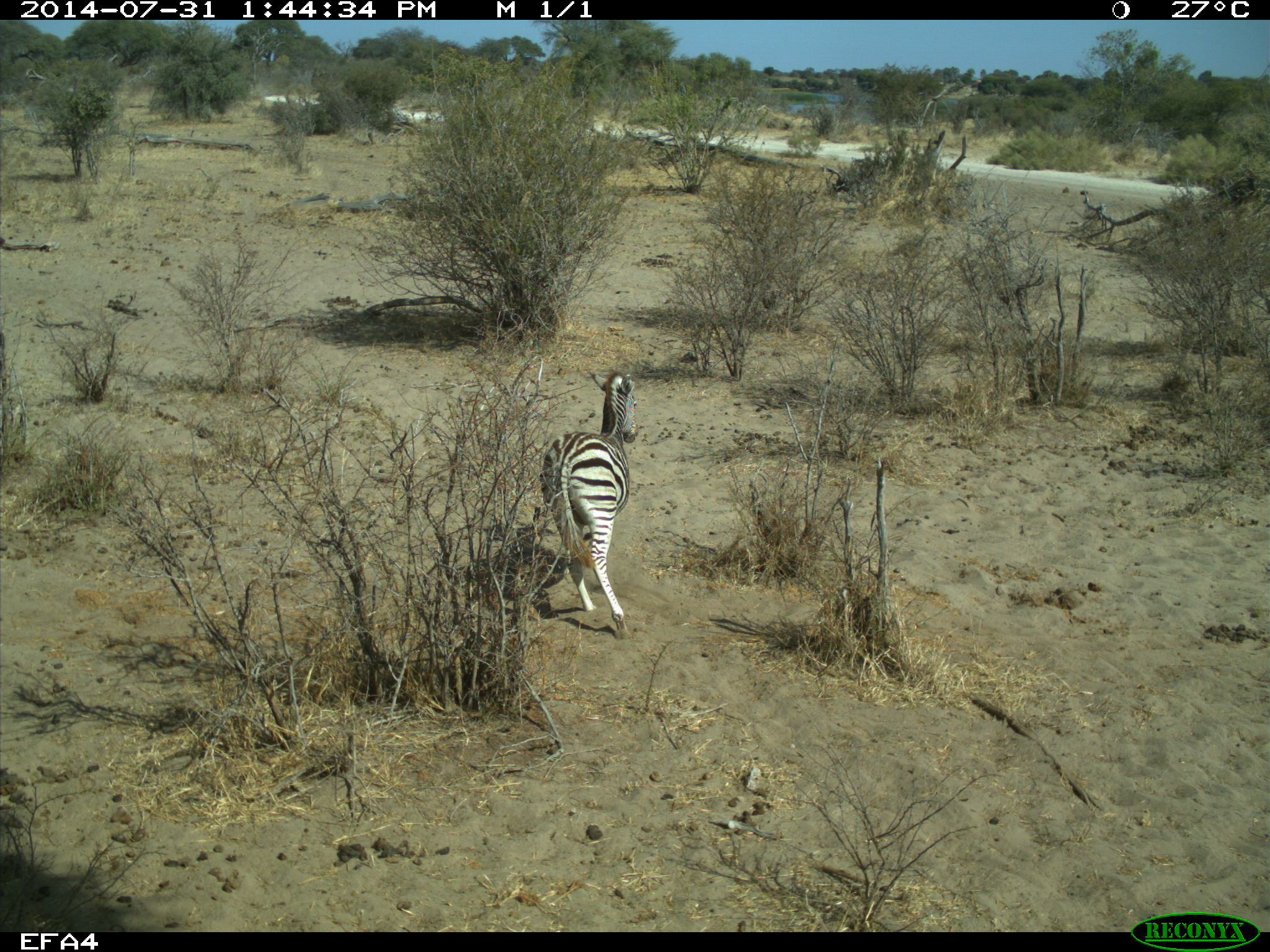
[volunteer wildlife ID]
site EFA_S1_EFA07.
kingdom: Animalia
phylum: Chordata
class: Mammalia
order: Perissodactyla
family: Equidae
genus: Equus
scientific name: Equus quagga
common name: plains zebra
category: zebraplains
Zebraplains (plains zebra) (Equus quagga), count 1. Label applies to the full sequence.